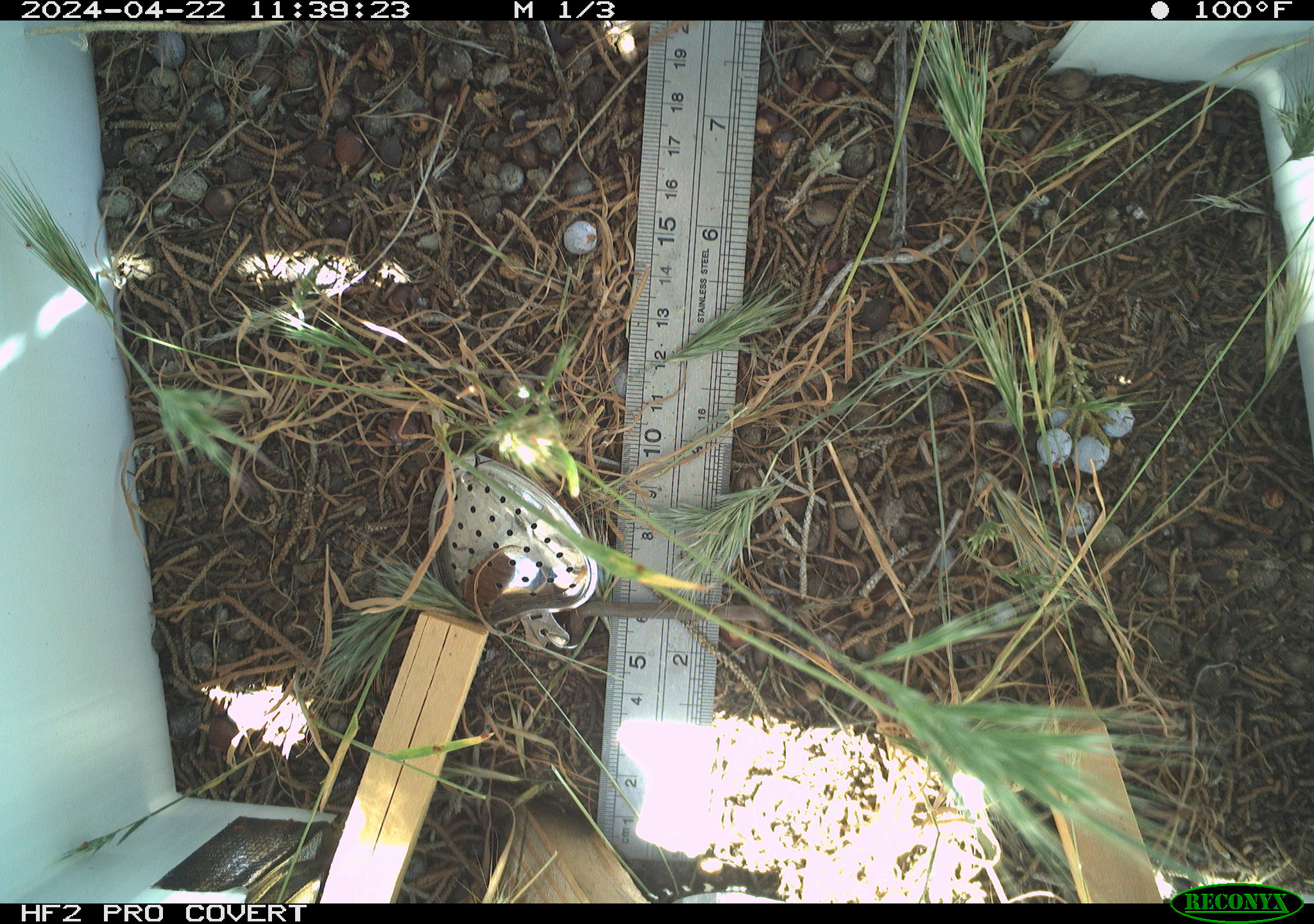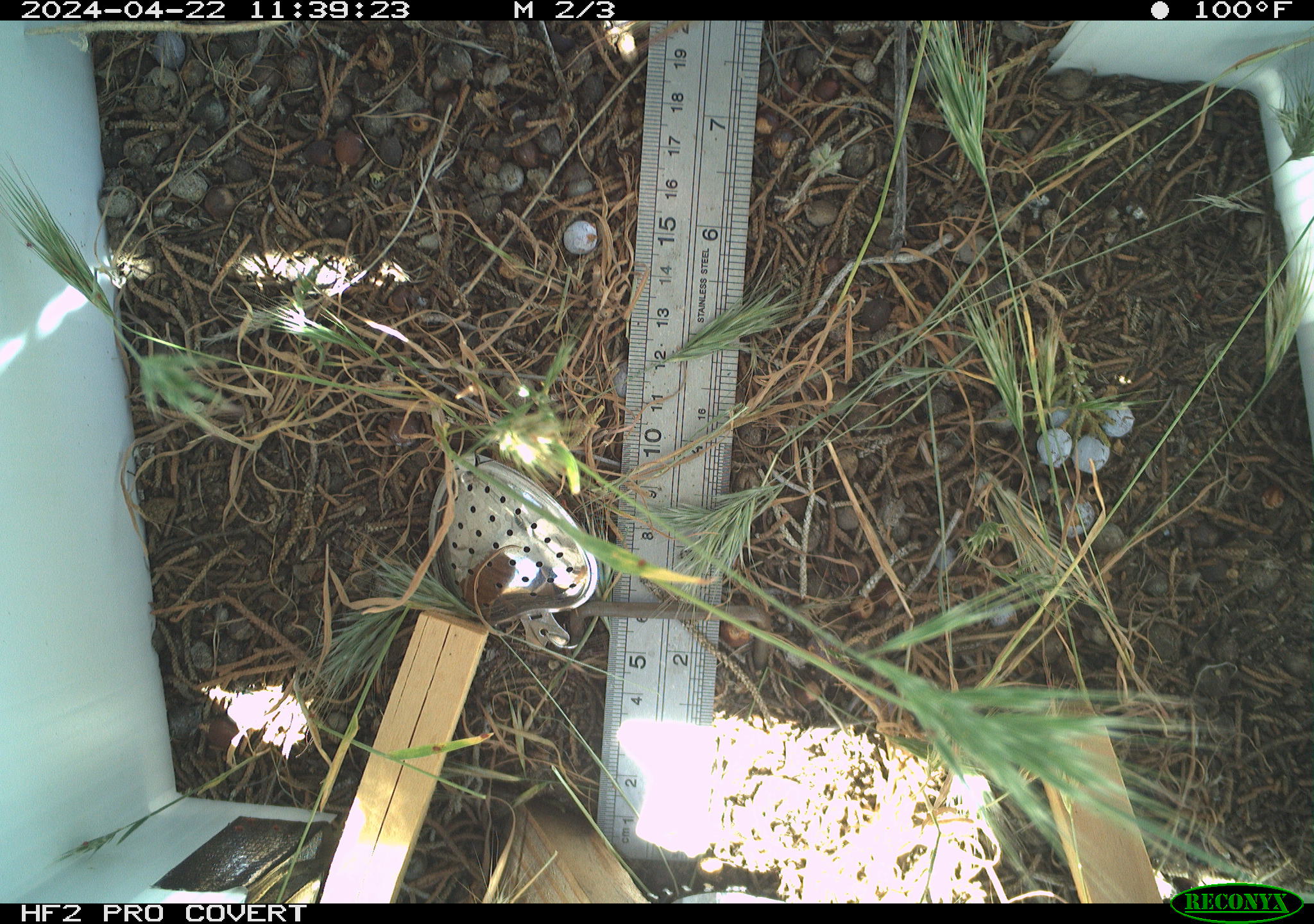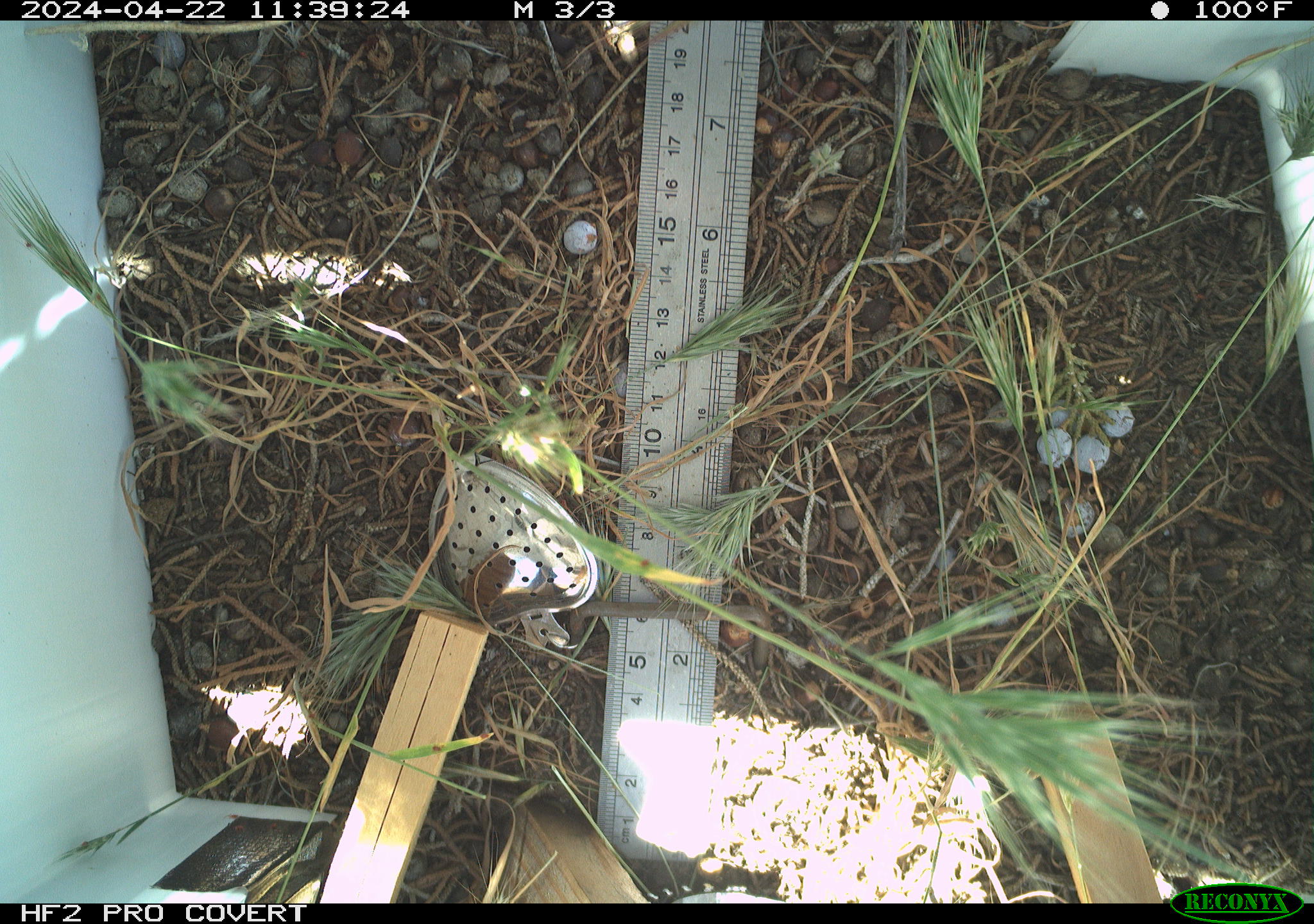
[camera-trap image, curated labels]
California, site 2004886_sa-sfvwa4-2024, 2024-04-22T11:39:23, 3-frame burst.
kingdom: Animalia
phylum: Arthropoda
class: Insecta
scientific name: Insecta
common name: insect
Insect (Insecta).